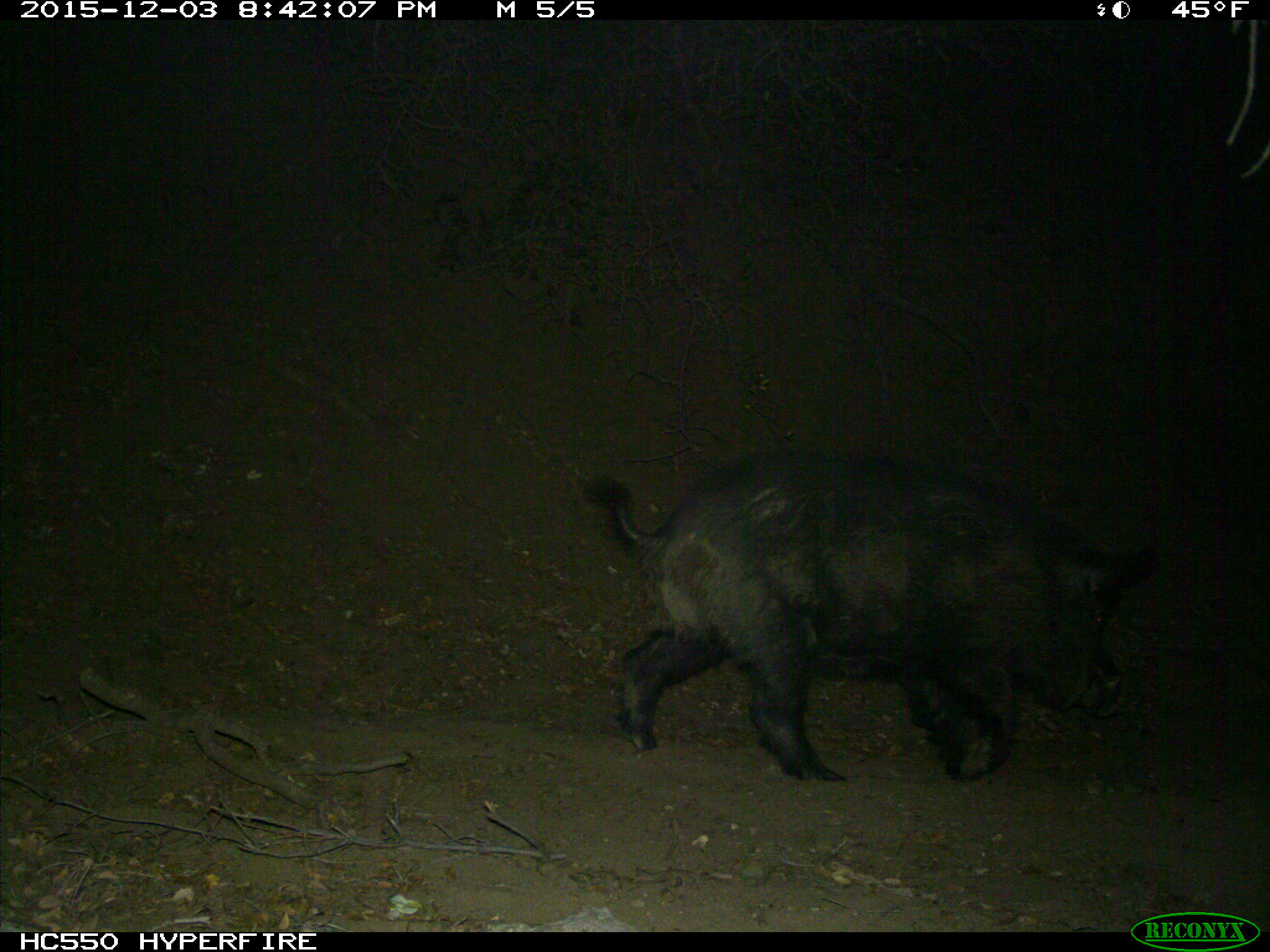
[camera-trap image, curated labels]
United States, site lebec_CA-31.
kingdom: Animalia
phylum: Chordata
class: Mammalia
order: Artiodactyla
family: Suidae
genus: Sus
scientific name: Sus scrofa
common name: wild boar